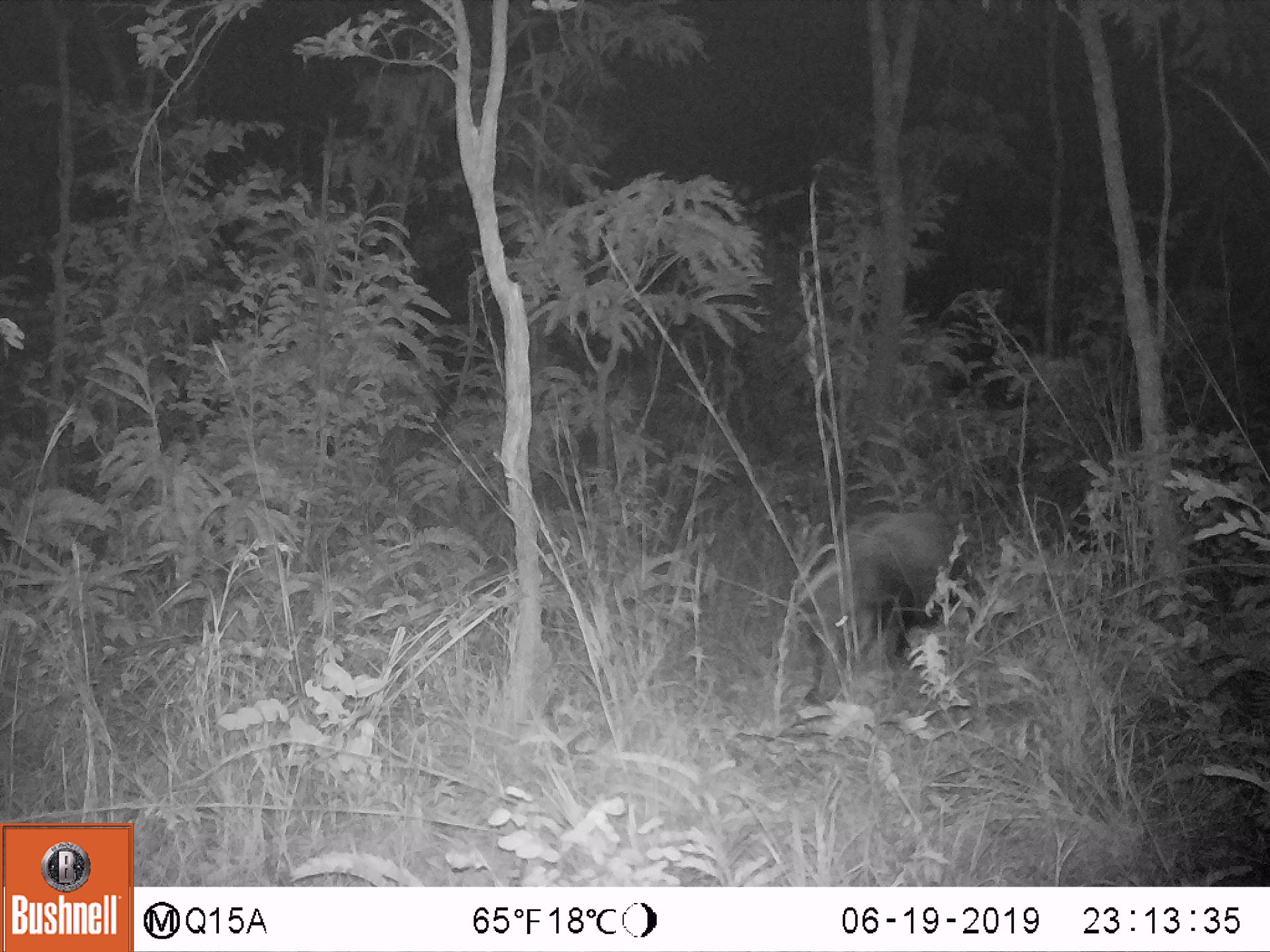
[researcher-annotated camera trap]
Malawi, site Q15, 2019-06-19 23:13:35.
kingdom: Animalia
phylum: Chordata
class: Mammalia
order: Artiodactyla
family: Suidae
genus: Potamochoerus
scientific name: Potamochoerus larvatus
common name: bushpig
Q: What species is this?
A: Bushpig (Potamochoerus larvatus).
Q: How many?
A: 1.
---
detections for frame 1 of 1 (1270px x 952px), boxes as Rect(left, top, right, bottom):
bushpig: Rect(791, 509, 970, 705)